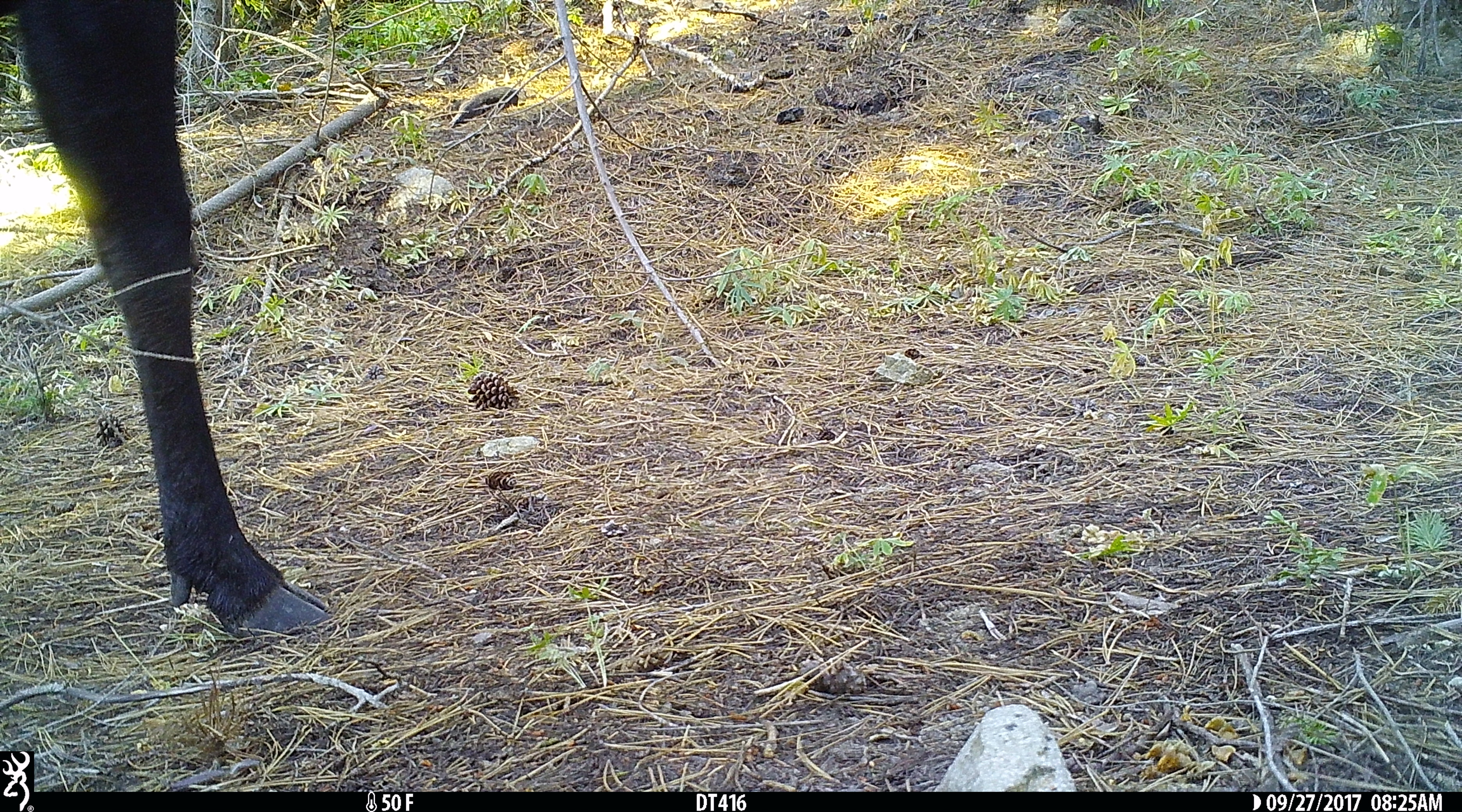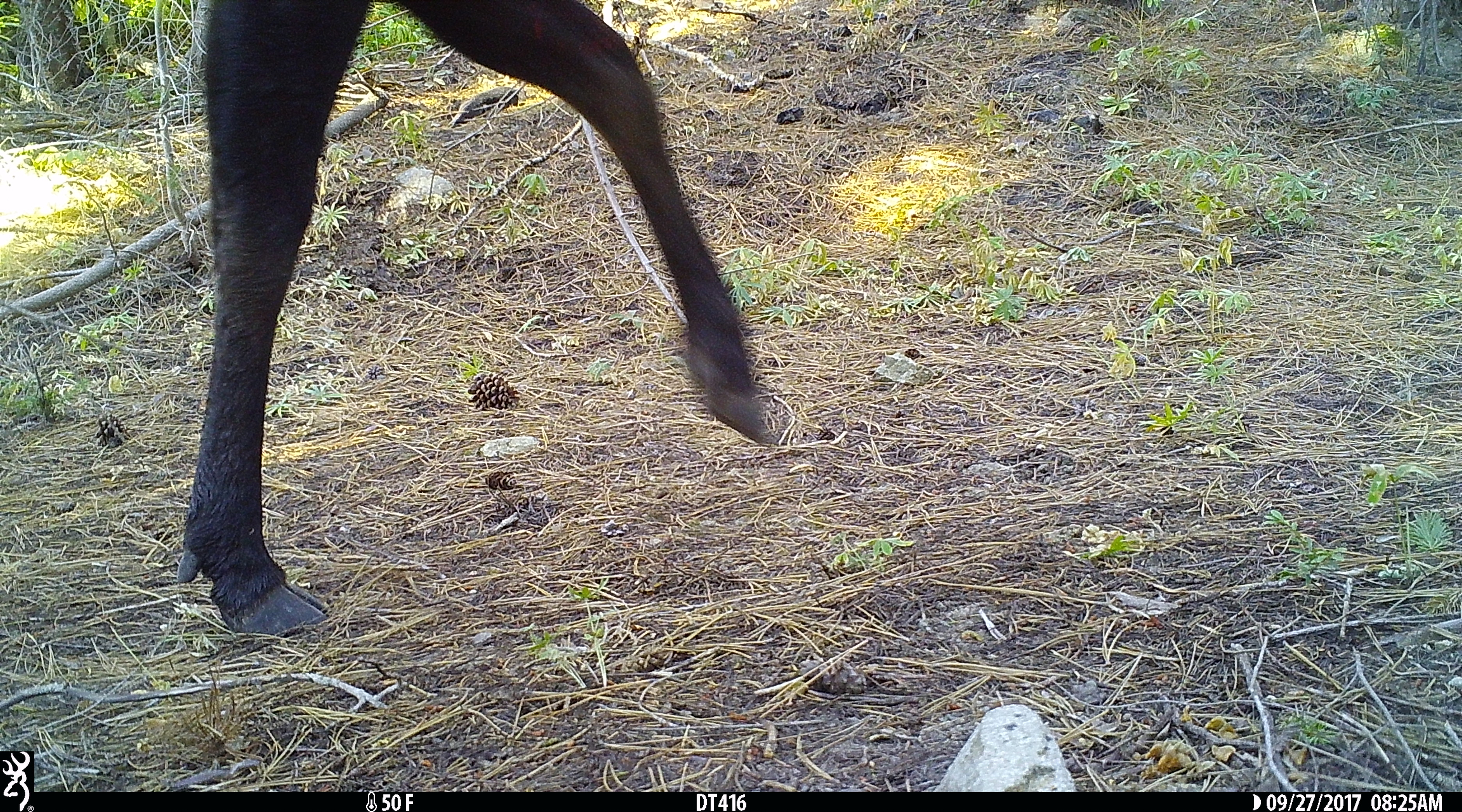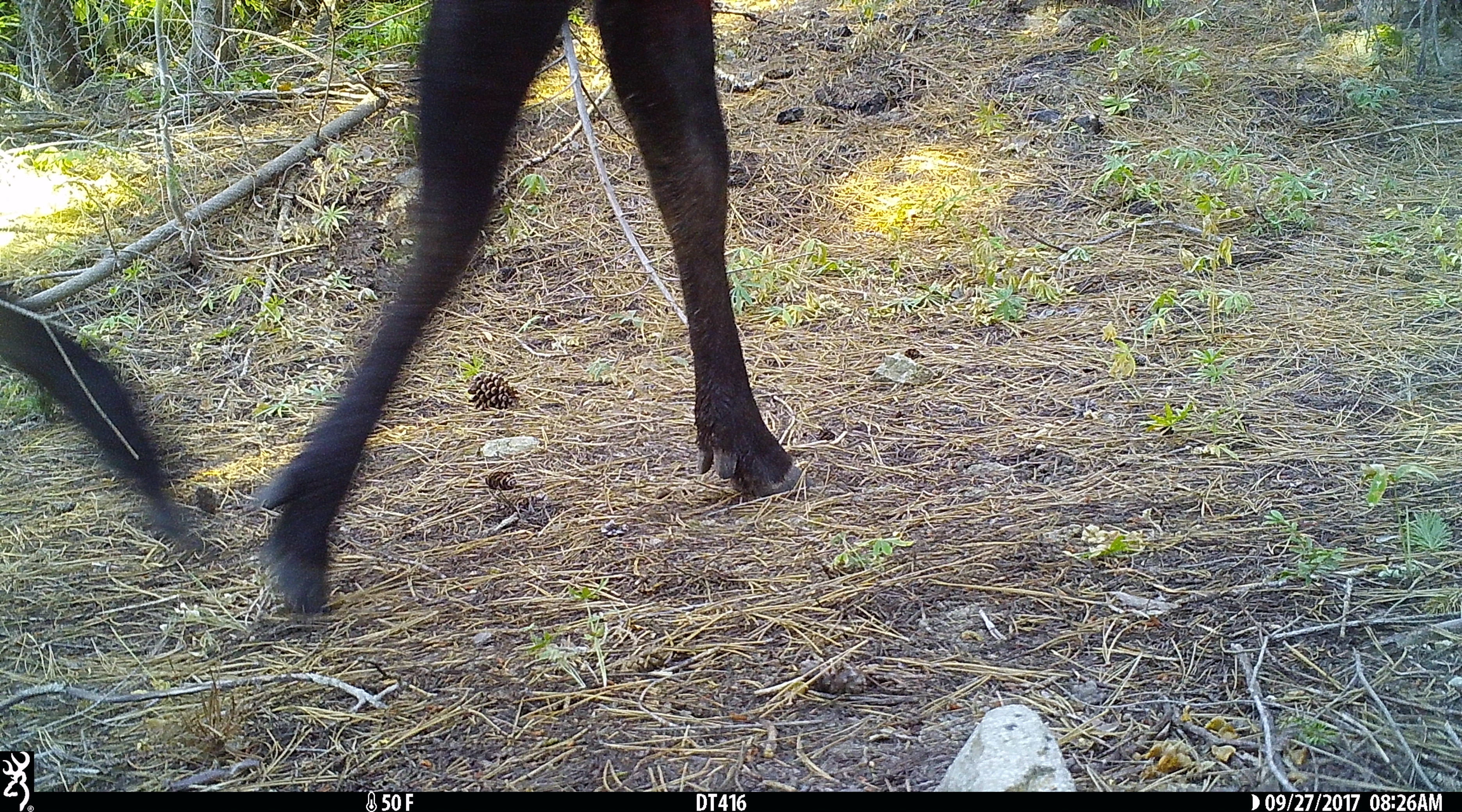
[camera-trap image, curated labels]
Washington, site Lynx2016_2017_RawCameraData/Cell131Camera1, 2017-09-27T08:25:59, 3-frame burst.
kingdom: Animalia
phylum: Chordata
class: Mammalia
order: Artiodactyla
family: Cervidae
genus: Cervus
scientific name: Cervus canadensis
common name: elk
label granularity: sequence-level